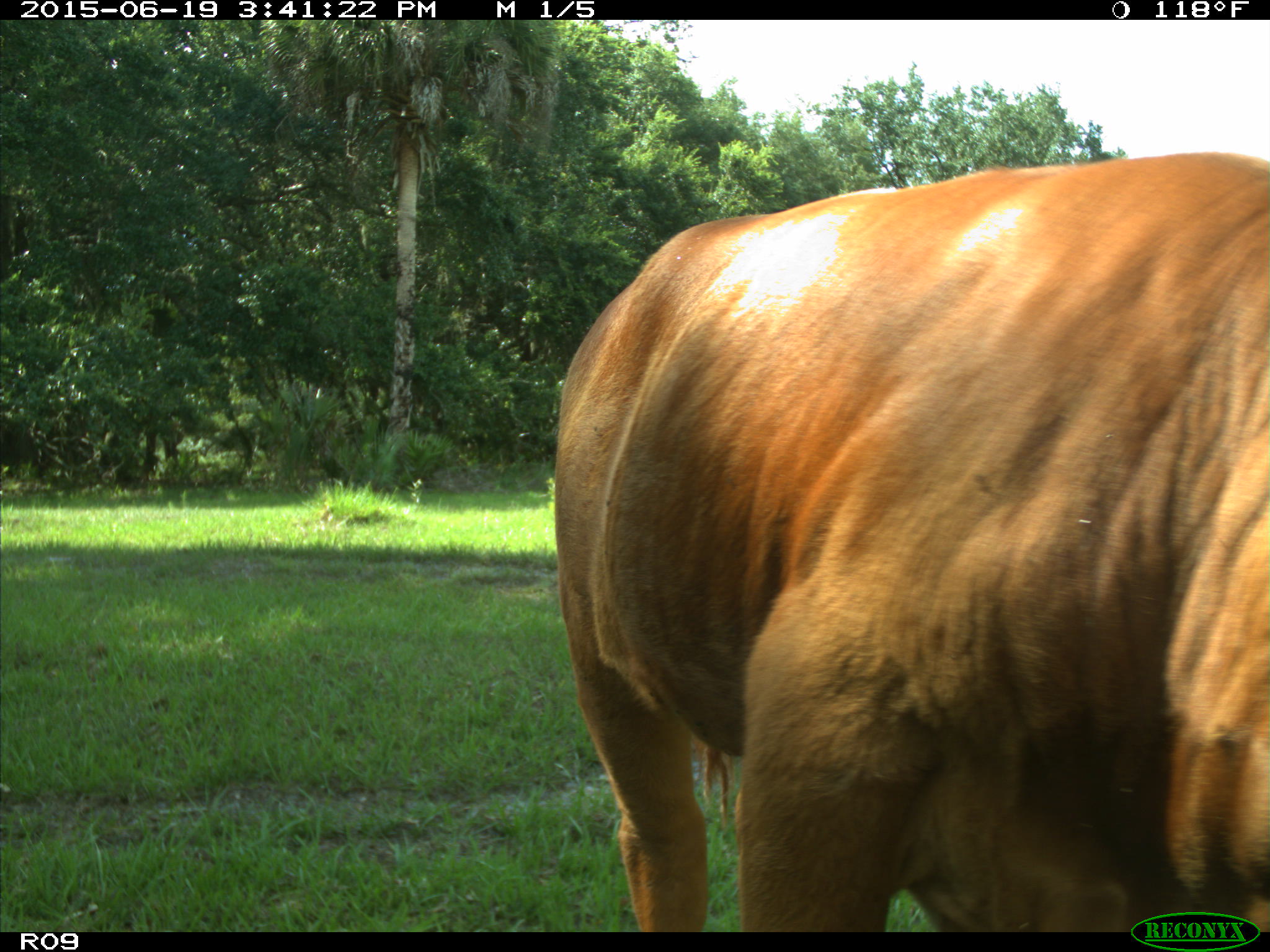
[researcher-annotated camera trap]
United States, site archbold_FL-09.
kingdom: Animalia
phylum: Chordata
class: Mammalia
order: Artiodactyla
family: Bovidae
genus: Bos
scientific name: Bos taurus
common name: domestic cow